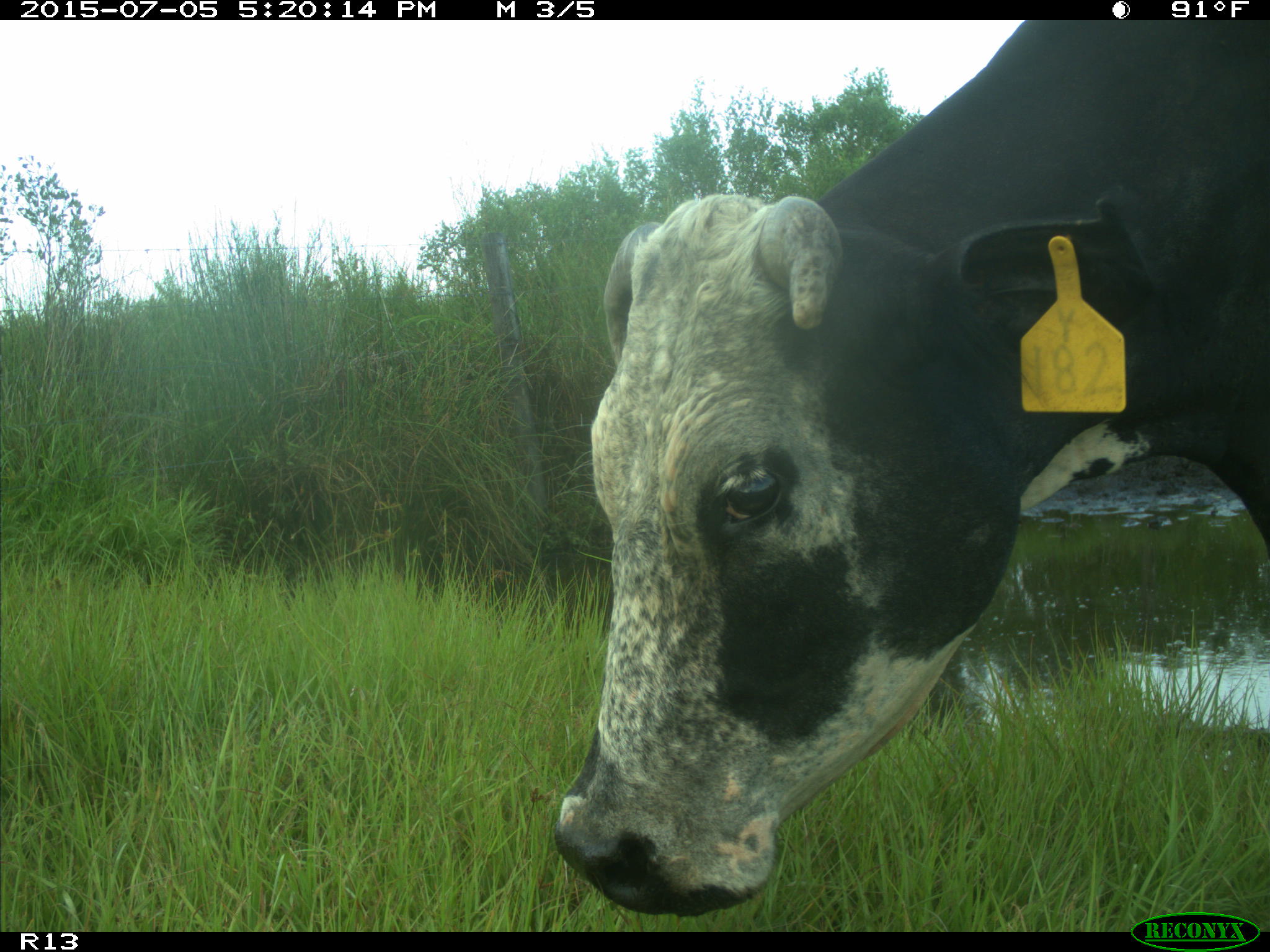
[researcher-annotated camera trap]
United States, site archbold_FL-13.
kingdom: Animalia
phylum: Chordata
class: Mammalia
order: Artiodactyla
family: Bovidae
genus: Bos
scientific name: Bos taurus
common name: domestic cow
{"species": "Bos taurus (domestic cow)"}